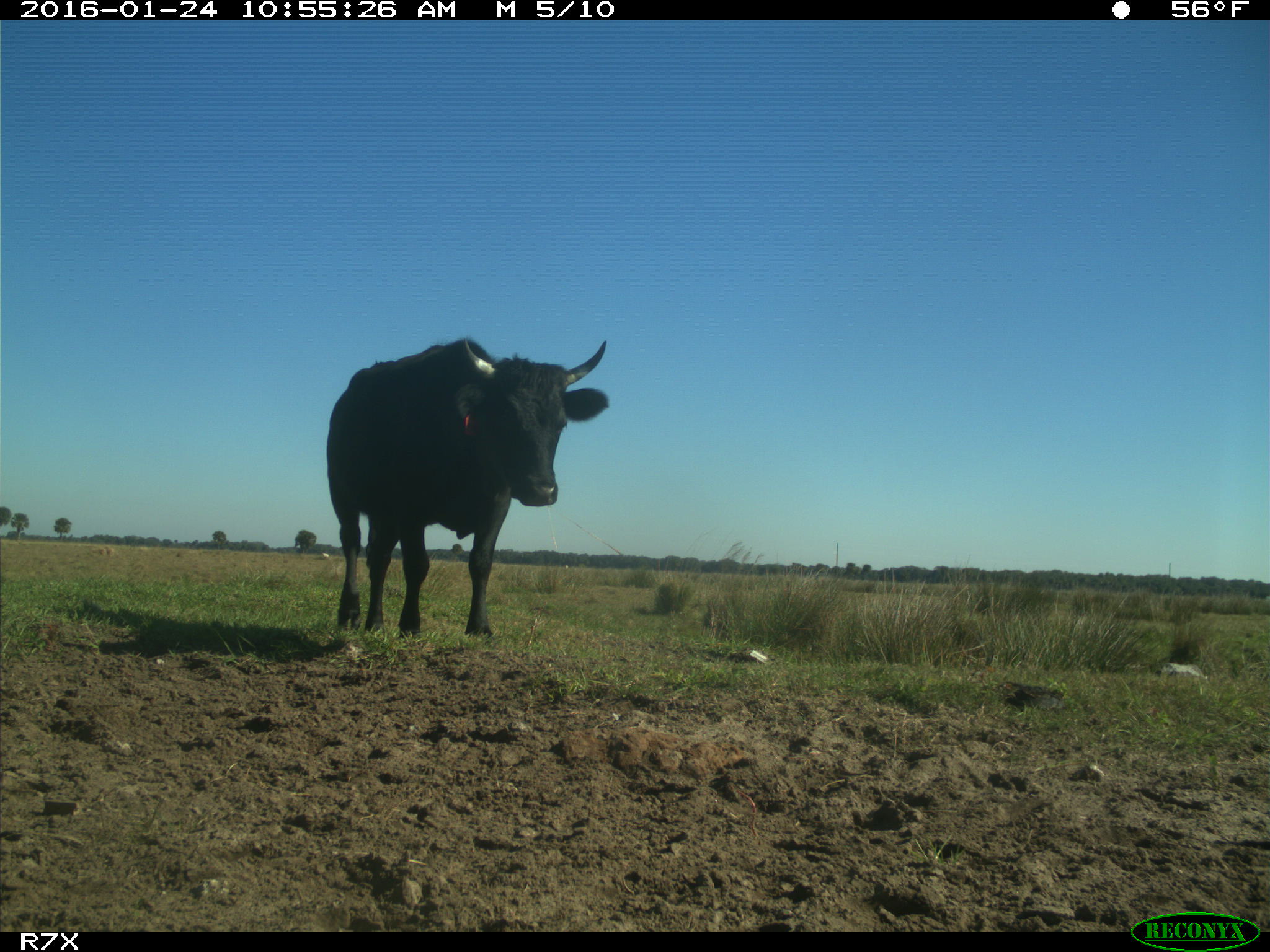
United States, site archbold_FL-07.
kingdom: Animalia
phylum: Chordata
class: Mammalia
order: Artiodactyla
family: Bovidae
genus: Bos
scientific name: Bos taurus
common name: domestic cow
Bos taurus (domestic cow).